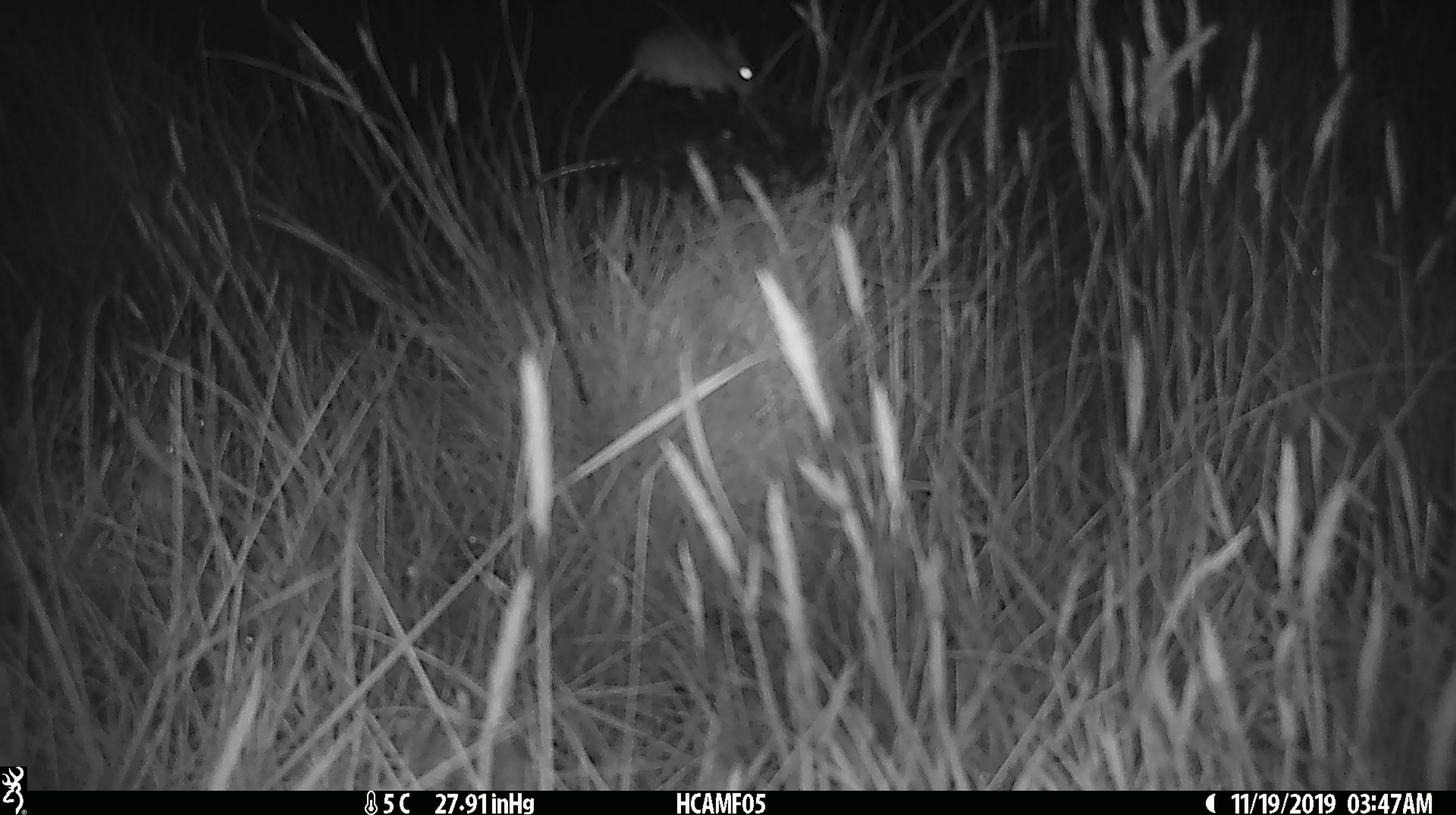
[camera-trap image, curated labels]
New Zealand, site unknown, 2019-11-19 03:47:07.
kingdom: Animalia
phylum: Chordata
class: Mammalia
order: Rodentia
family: Muridae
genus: Mus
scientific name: Mus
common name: mouse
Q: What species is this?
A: Mouse (Mus).